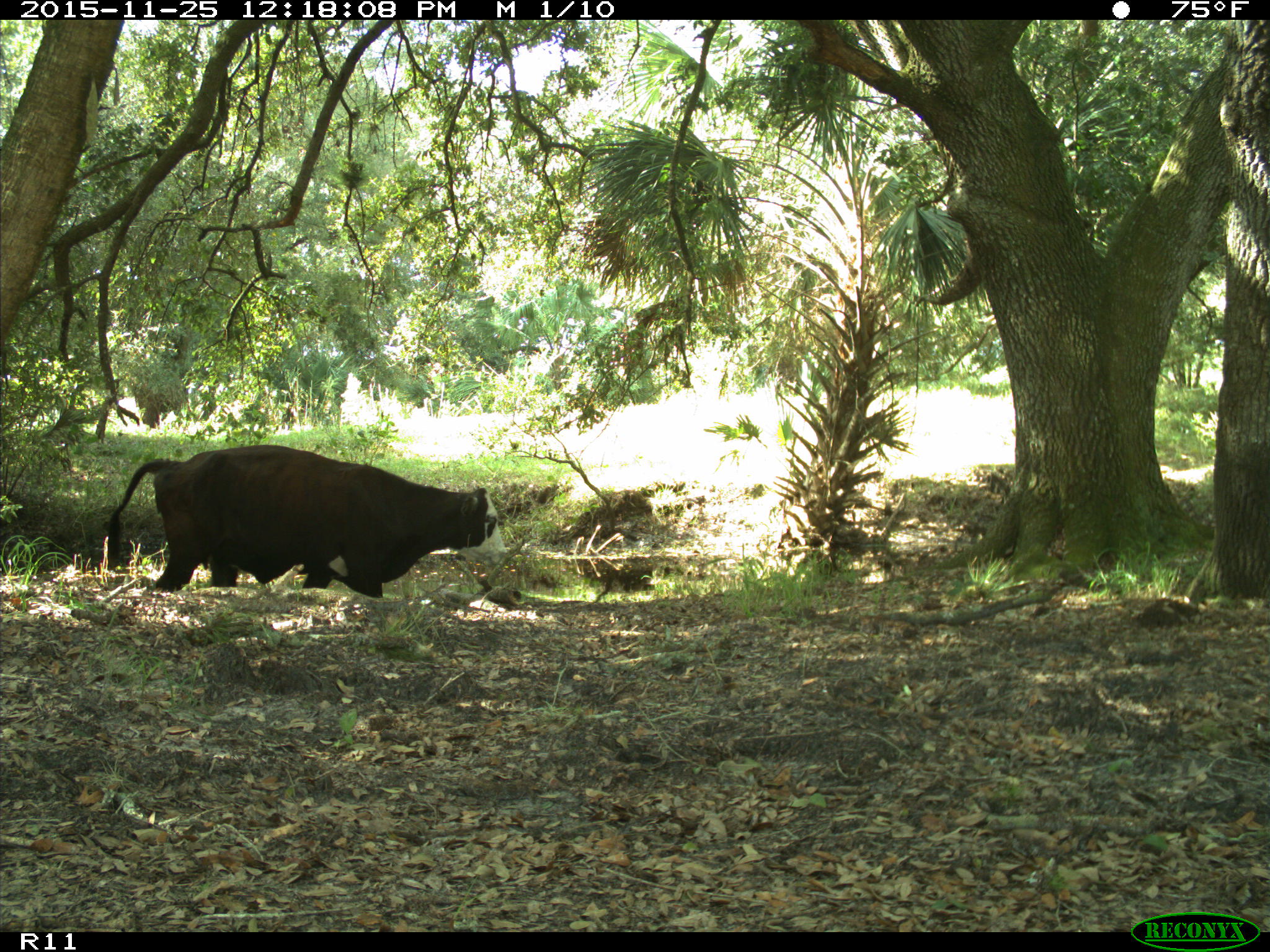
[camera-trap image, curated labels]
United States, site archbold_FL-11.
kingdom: Animalia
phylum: Chordata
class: Mammalia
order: Artiodactyla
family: Bovidae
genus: Bos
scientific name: Bos taurus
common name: domestic cow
Bos taurus (domestic cow).